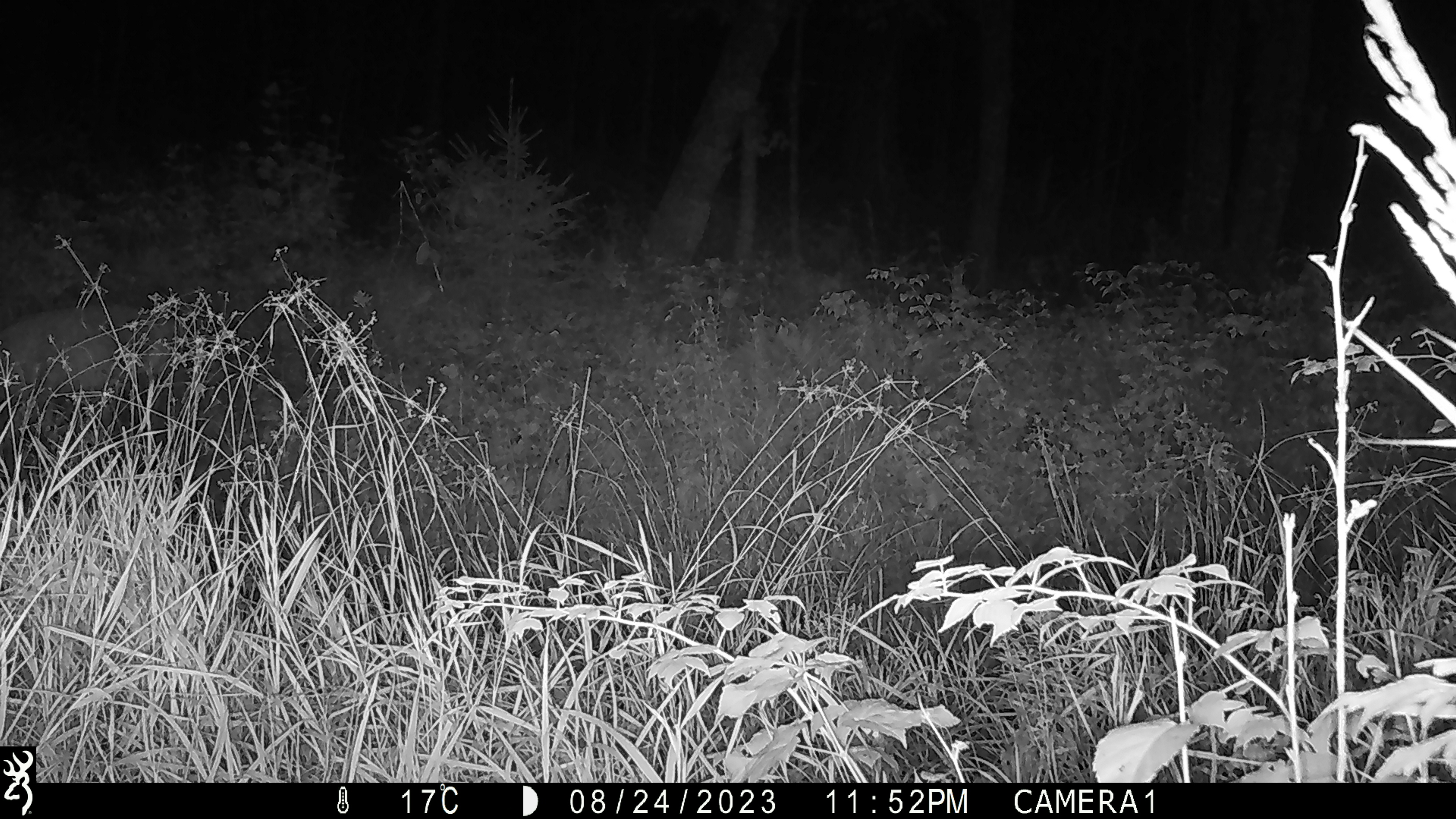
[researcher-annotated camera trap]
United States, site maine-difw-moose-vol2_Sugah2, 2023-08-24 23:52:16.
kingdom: Animalia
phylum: Chordata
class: Mammalia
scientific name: Mammalia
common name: mammal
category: mammal sp.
Mammal sp. (mammal) (Mammalia).